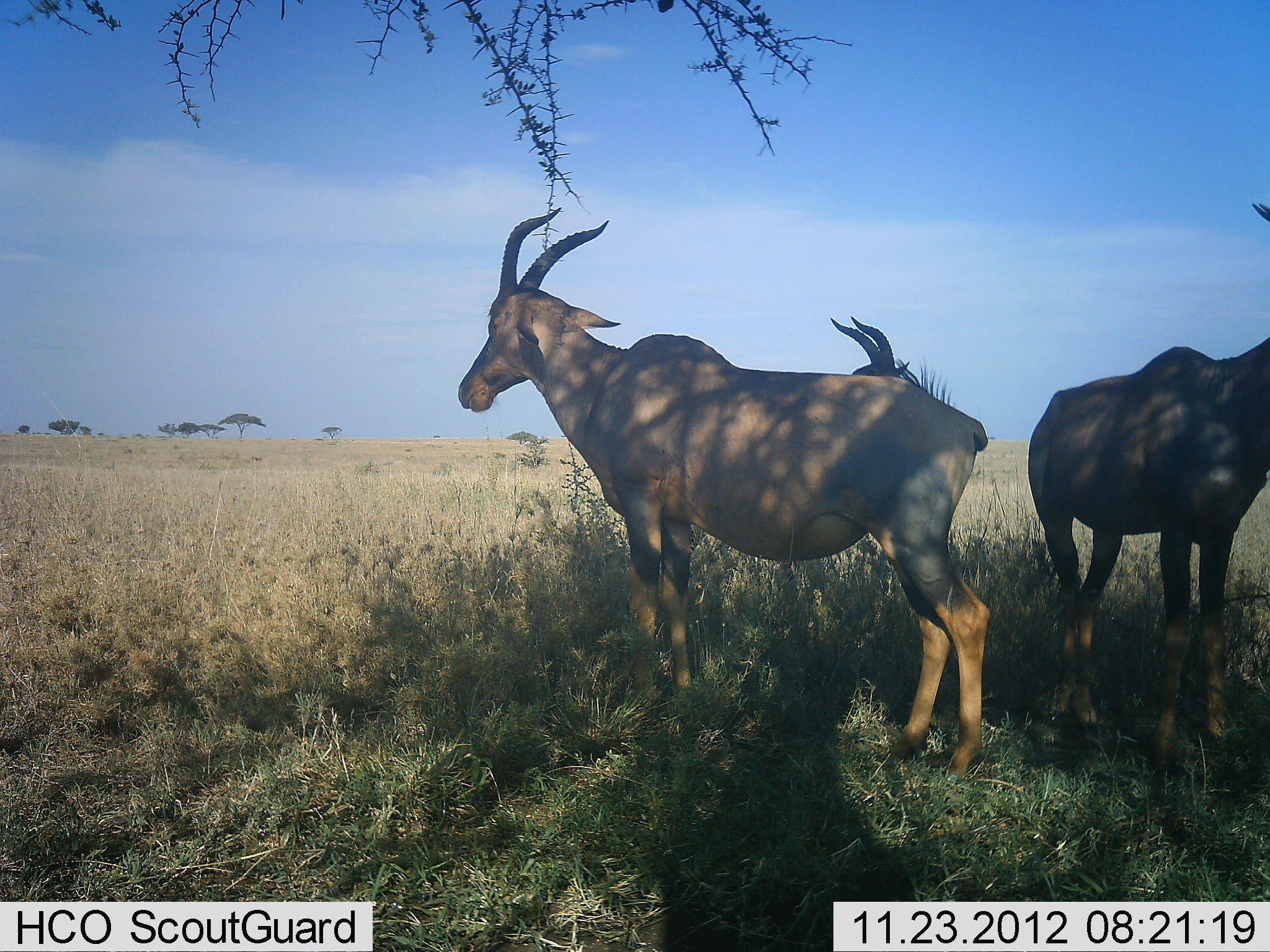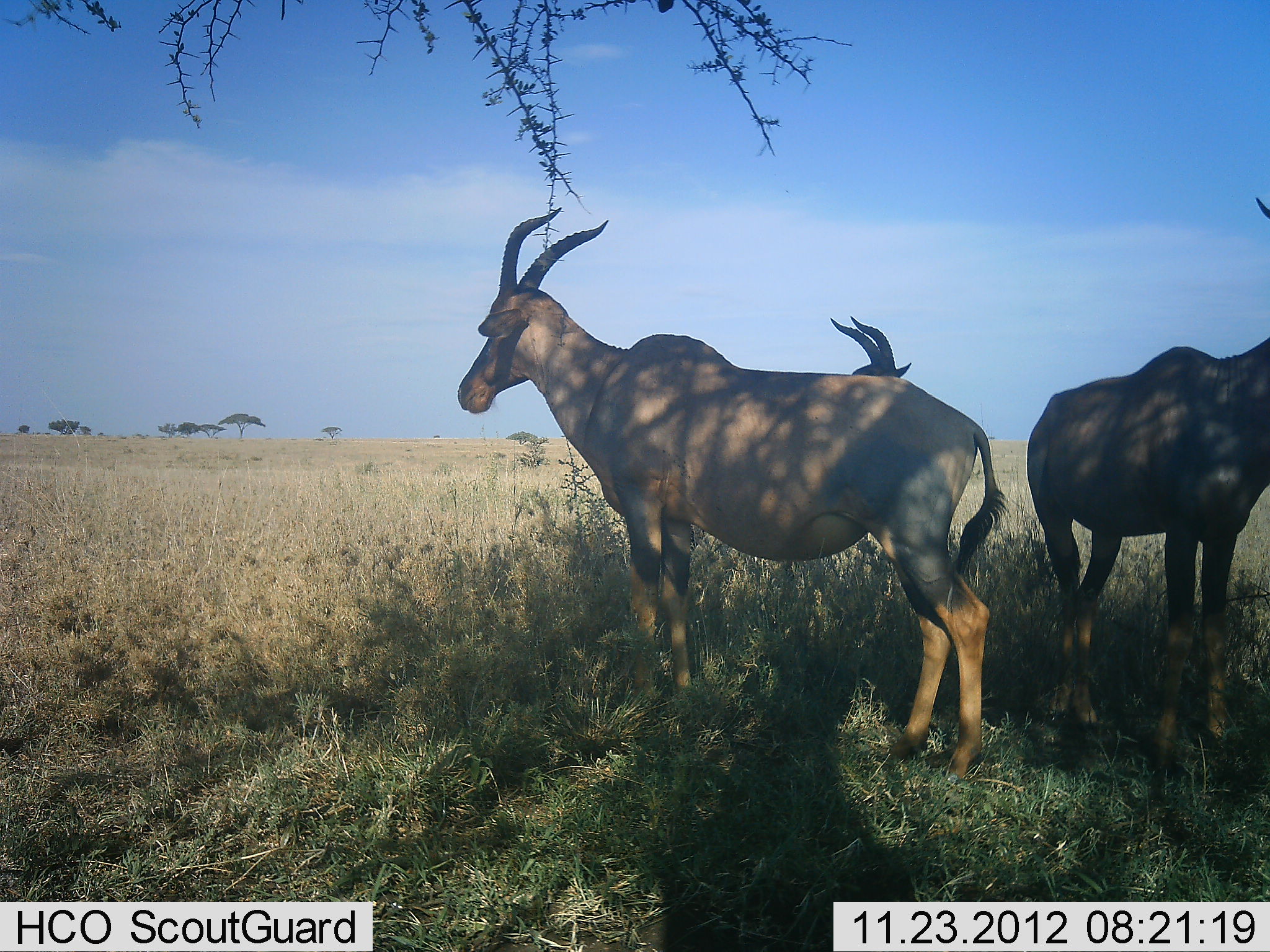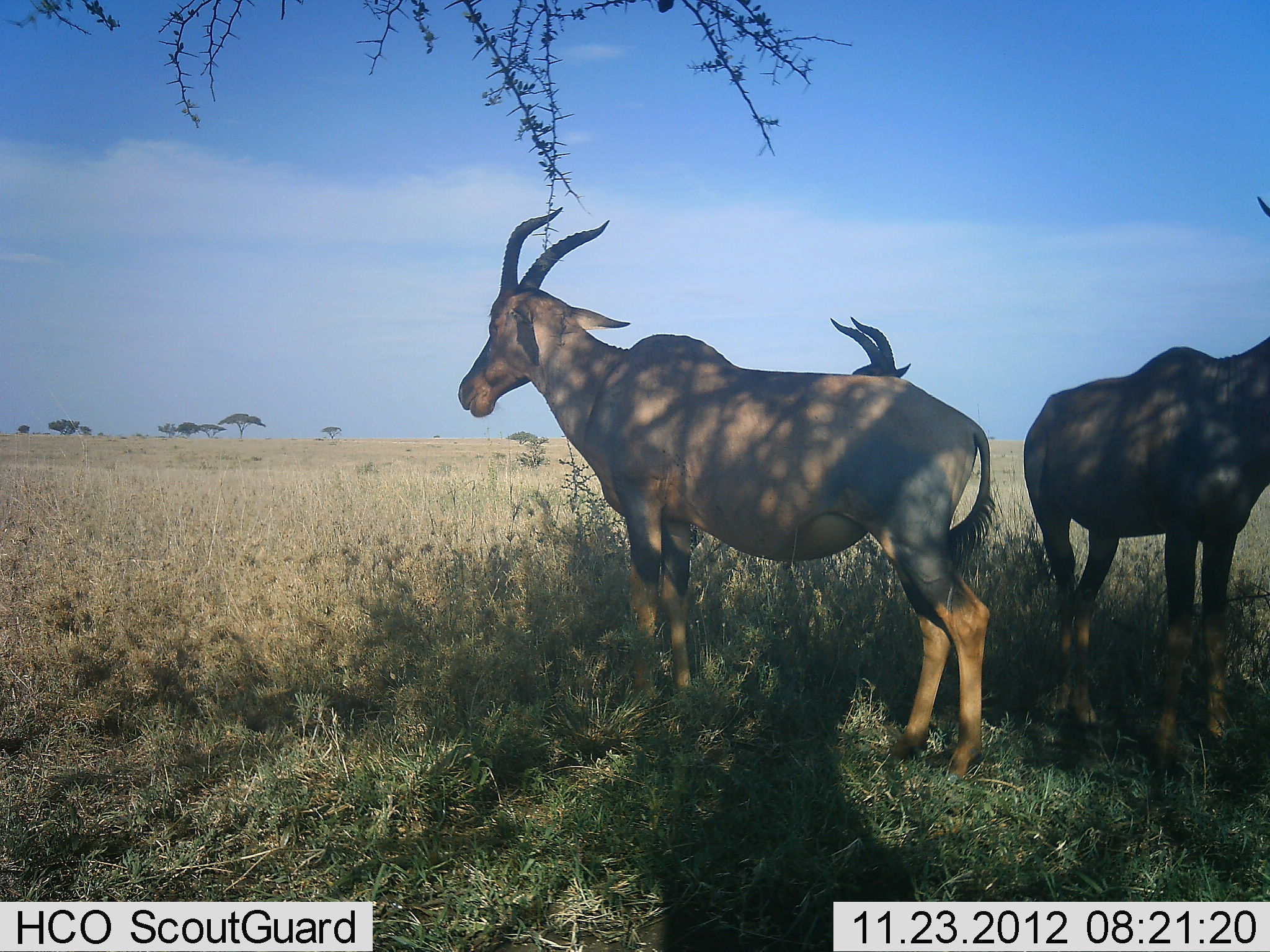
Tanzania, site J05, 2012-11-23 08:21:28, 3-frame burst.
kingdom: Animalia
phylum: Chordata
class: Mammalia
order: Artiodactyla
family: Bovidae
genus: Damaliscus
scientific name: Damaliscus lunatus jimela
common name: topi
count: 3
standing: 100%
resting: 0%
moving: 0%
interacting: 0%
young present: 0%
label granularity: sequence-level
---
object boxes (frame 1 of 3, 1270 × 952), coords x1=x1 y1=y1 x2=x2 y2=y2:
animal: x1=458 y1=206 x2=993 y2=783; x1=1029 y1=203 x2=1270 y2=770; x1=689 y1=314 x2=910 y2=556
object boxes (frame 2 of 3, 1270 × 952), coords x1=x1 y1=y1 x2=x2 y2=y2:
animal: x1=458 y1=207 x2=1009 y2=787; x1=1024 y1=196 x2=1270 y2=781; x1=686 y1=313 x2=913 y2=551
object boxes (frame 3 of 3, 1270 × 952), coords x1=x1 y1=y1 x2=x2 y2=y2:
animal: x1=456 y1=208 x2=993 y2=788; x1=1022 y1=196 x2=1270 y2=762; x1=685 y1=315 x2=911 y2=576